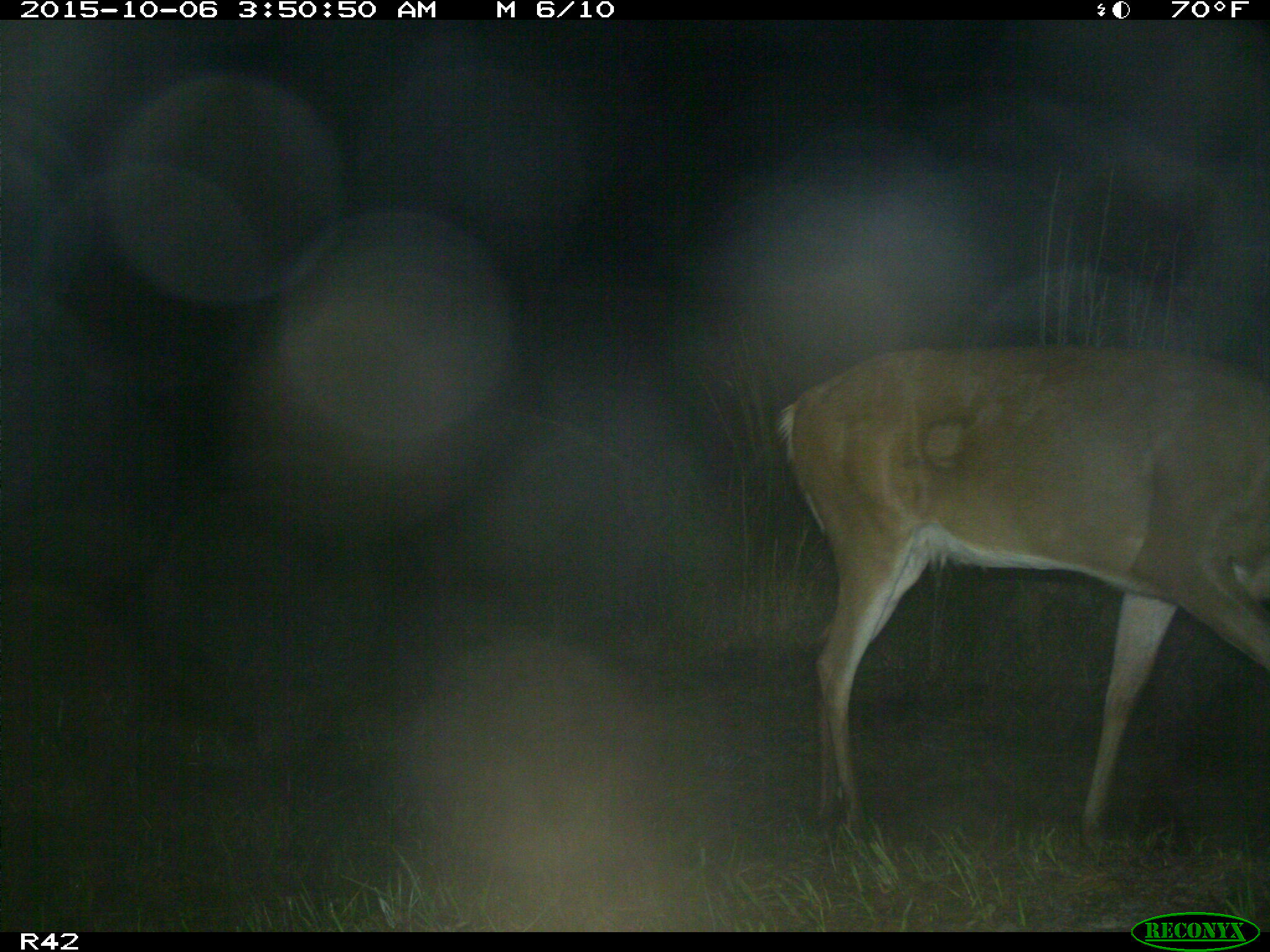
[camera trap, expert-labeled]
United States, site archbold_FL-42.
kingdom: Animalia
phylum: Chordata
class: Mammalia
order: Artiodactyla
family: Cervidae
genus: Odocoileus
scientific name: Odocoileus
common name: deer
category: unidentified deer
Unidentified deer (deer) (Odocoileus).